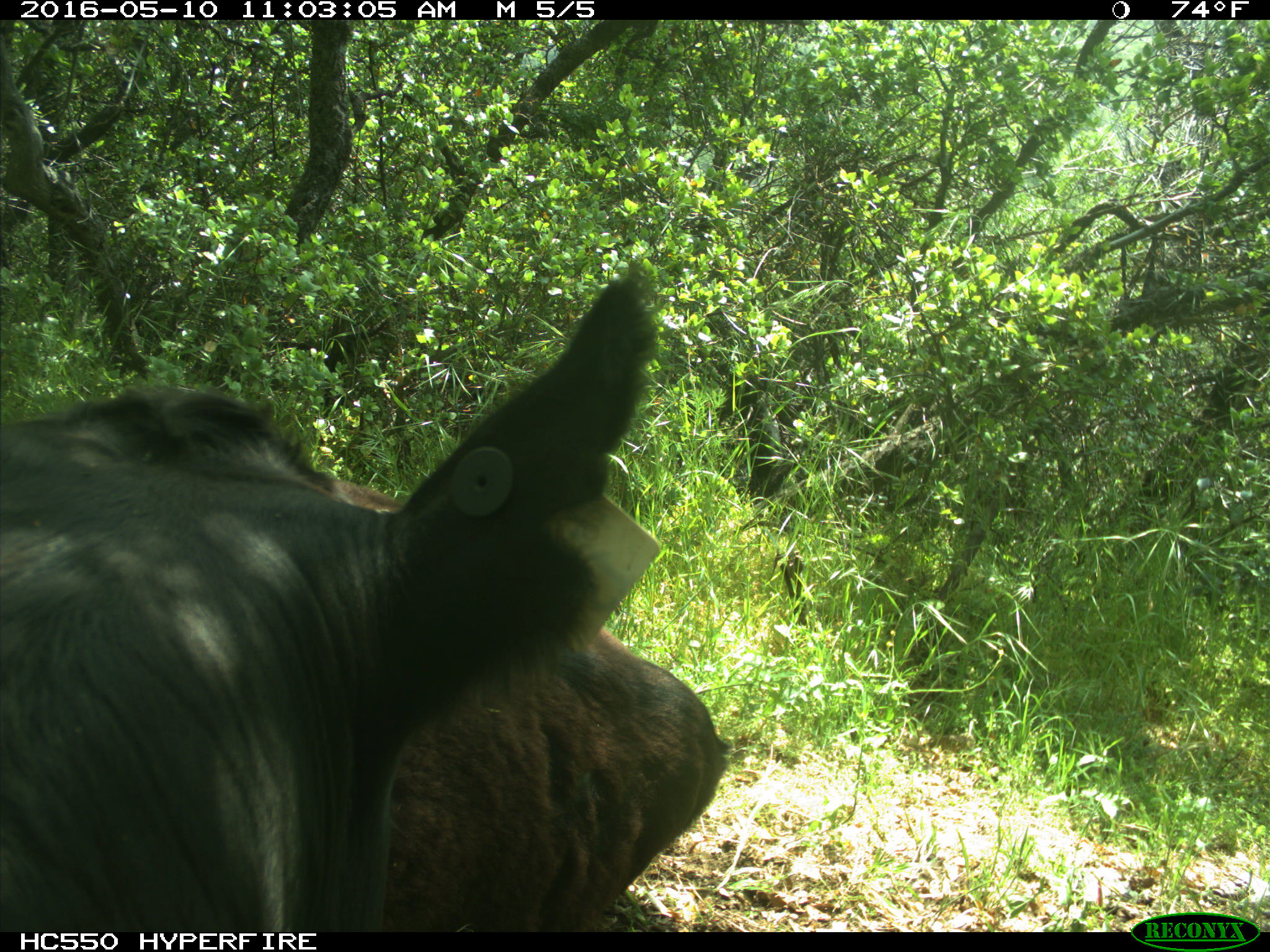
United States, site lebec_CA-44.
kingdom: Animalia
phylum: Chordata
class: Mammalia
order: Artiodactyla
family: Bovidae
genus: Bos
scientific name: Bos taurus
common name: domestic cow